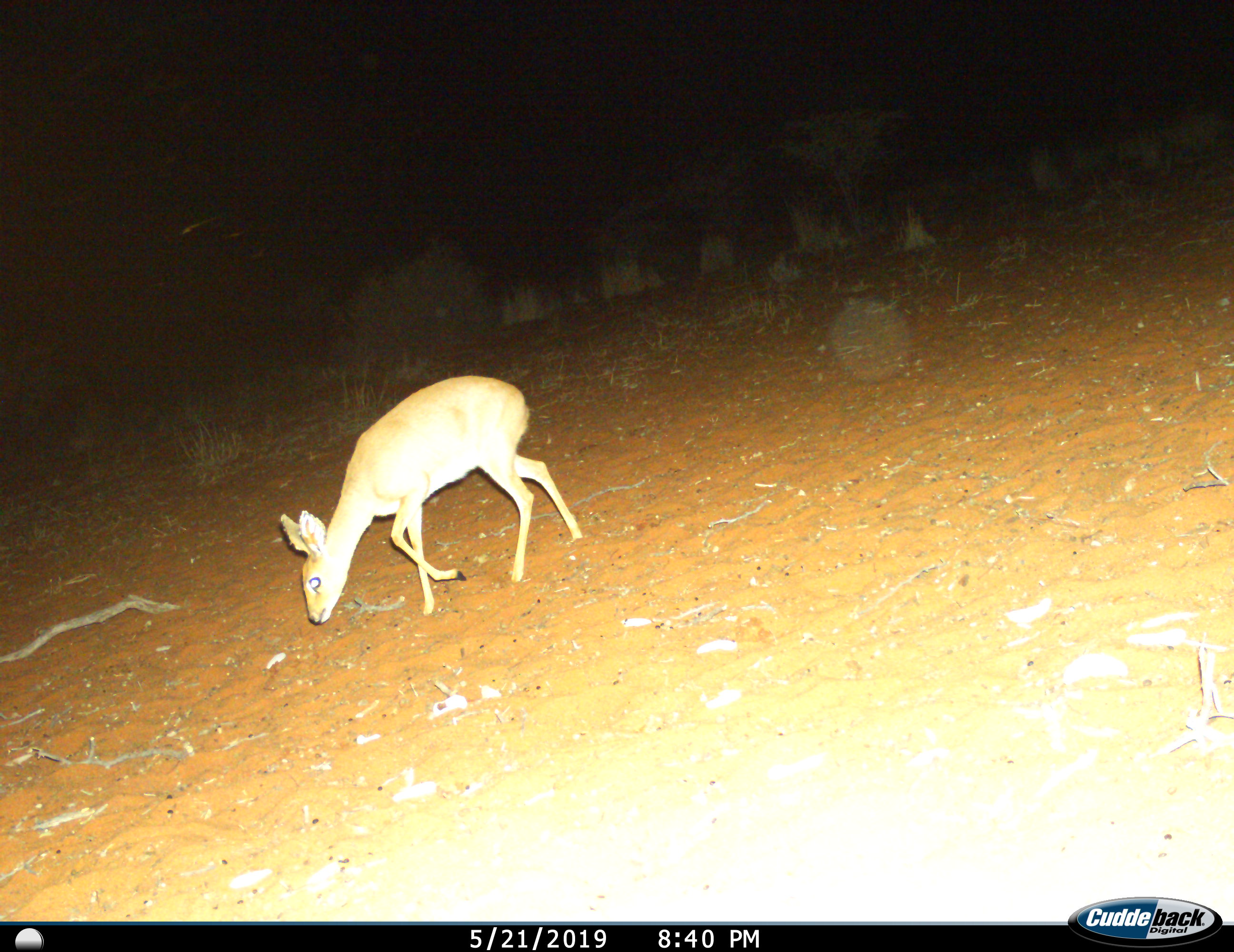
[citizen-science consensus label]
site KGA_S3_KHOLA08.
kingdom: Animalia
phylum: Chordata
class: Mammalia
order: Artiodactyla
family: Bovidae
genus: Raphicerus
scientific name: Raphicerus campestris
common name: steenbok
Steenbok (Raphicerus campestris), count 1. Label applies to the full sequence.